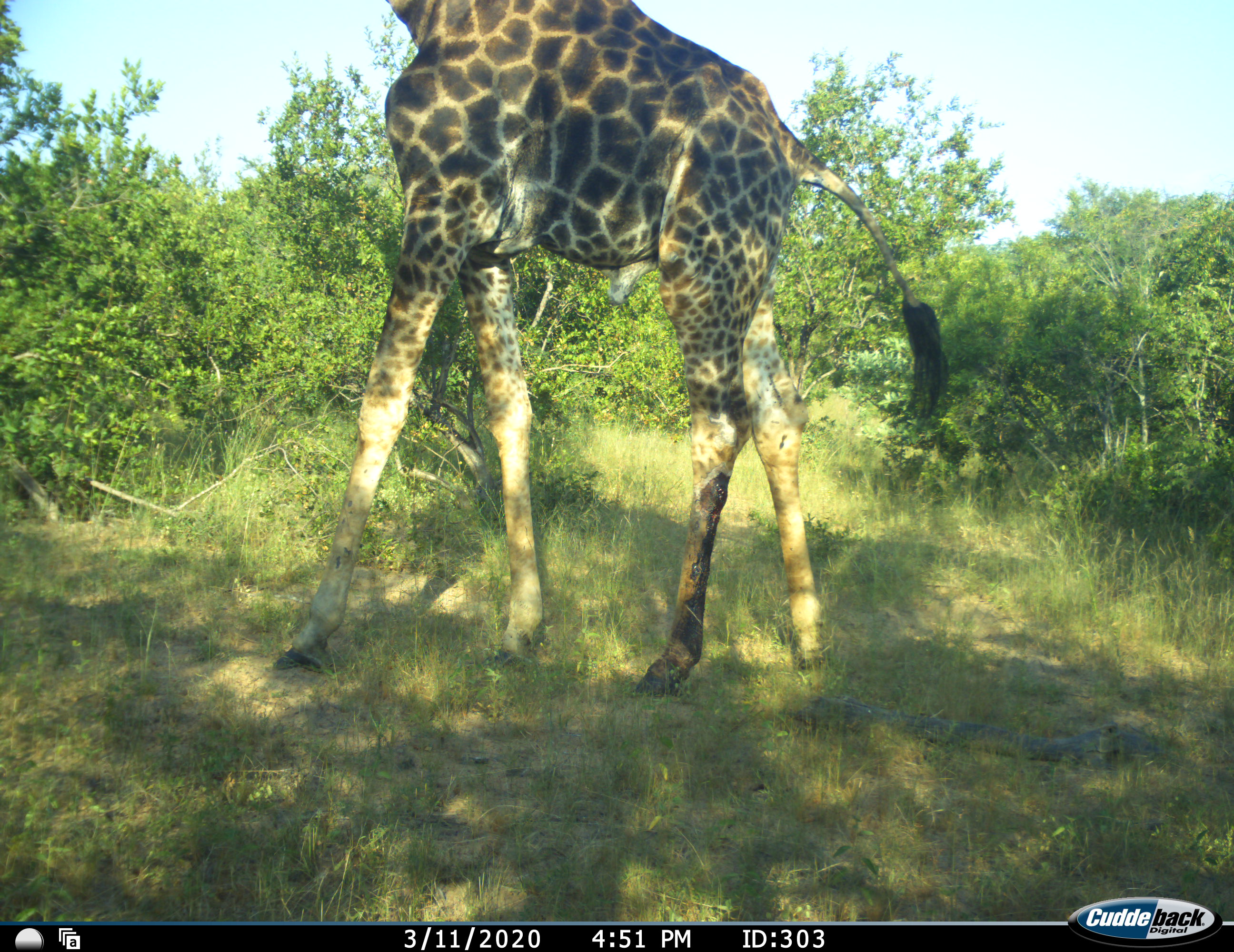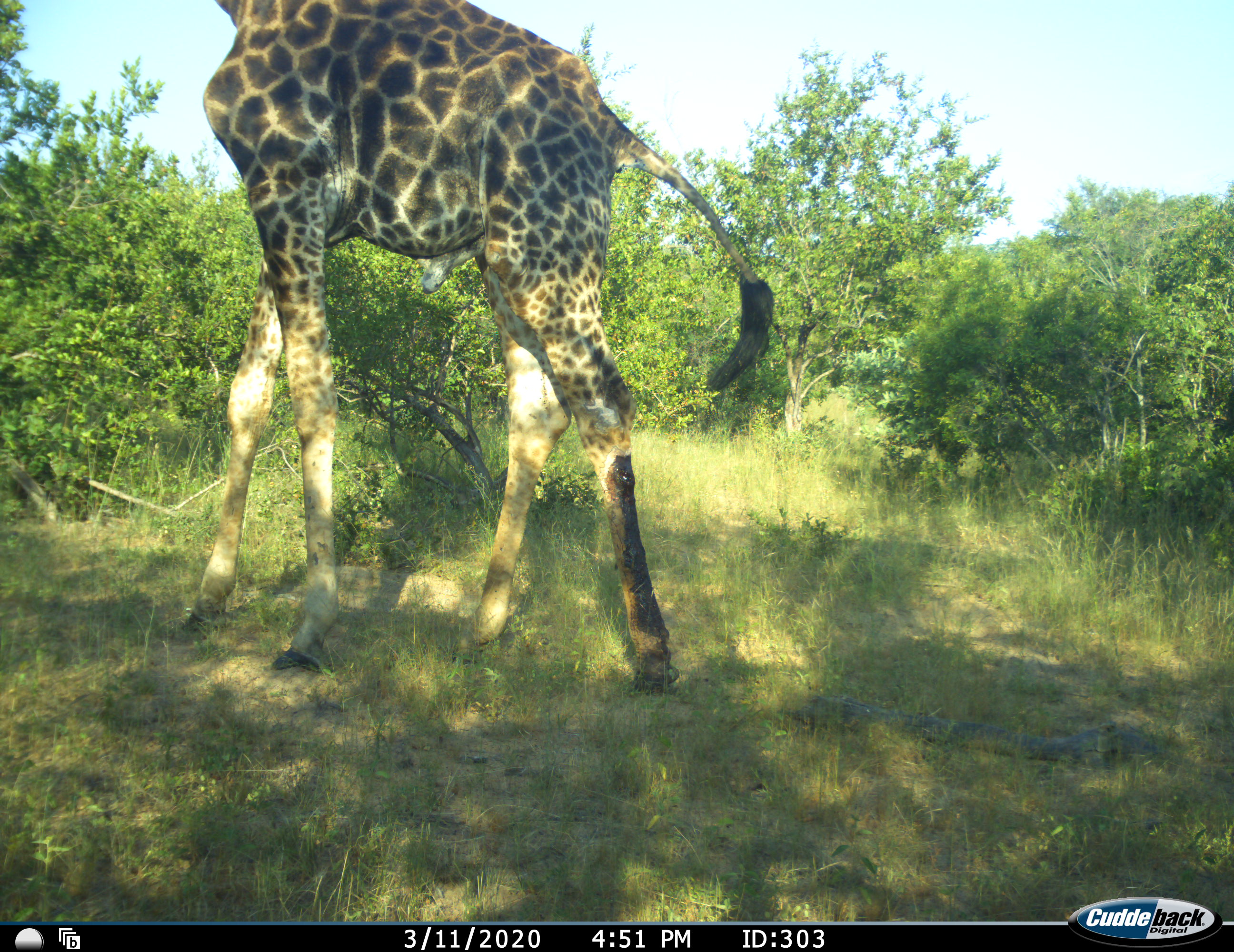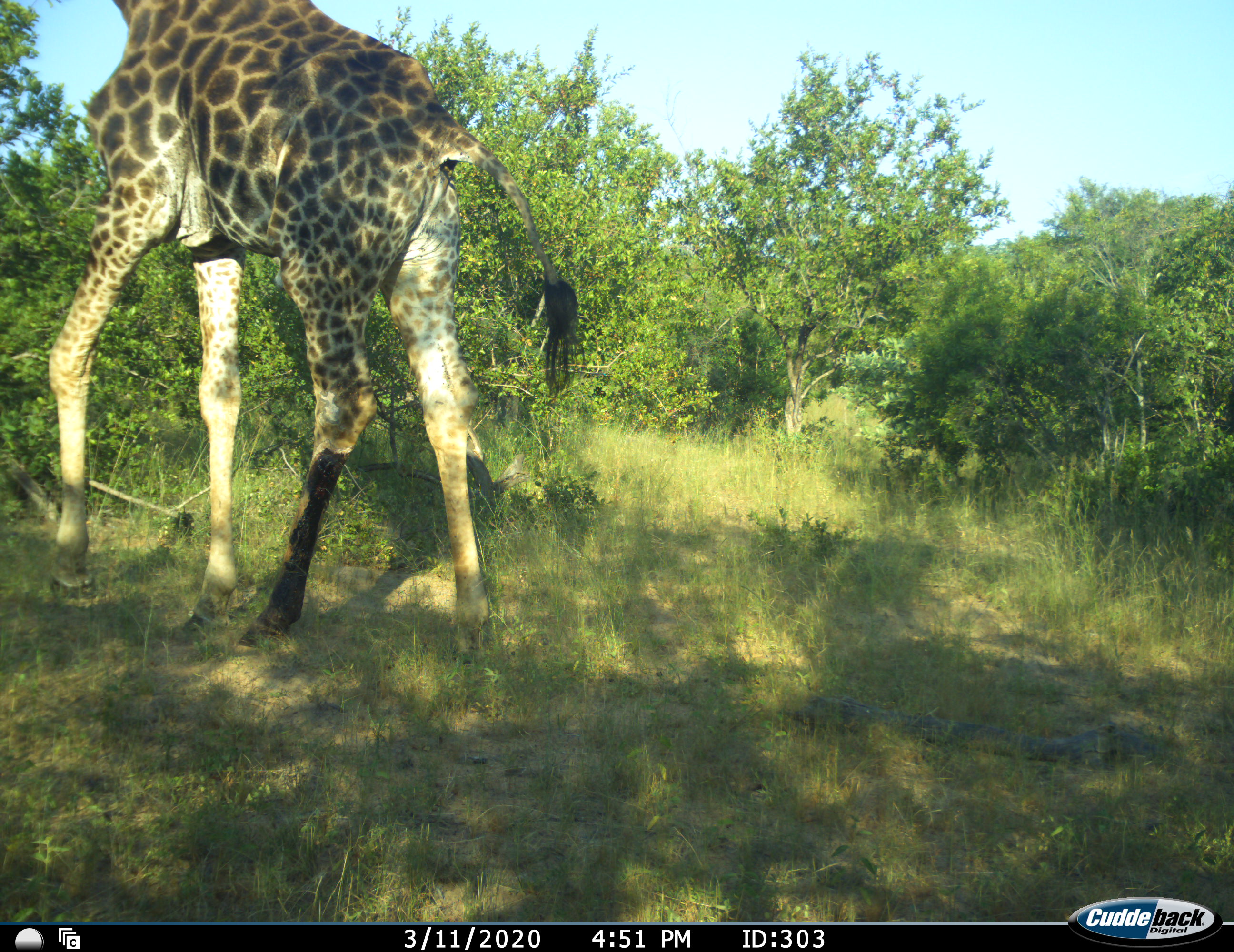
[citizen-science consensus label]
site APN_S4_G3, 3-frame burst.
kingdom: Animalia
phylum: Chordata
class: Mammalia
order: Artiodactyla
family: Giraffidae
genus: Giraffa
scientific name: Giraffa camelopardalis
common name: giraffe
Giraffe (Giraffa camelopardalis), count 1. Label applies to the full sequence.